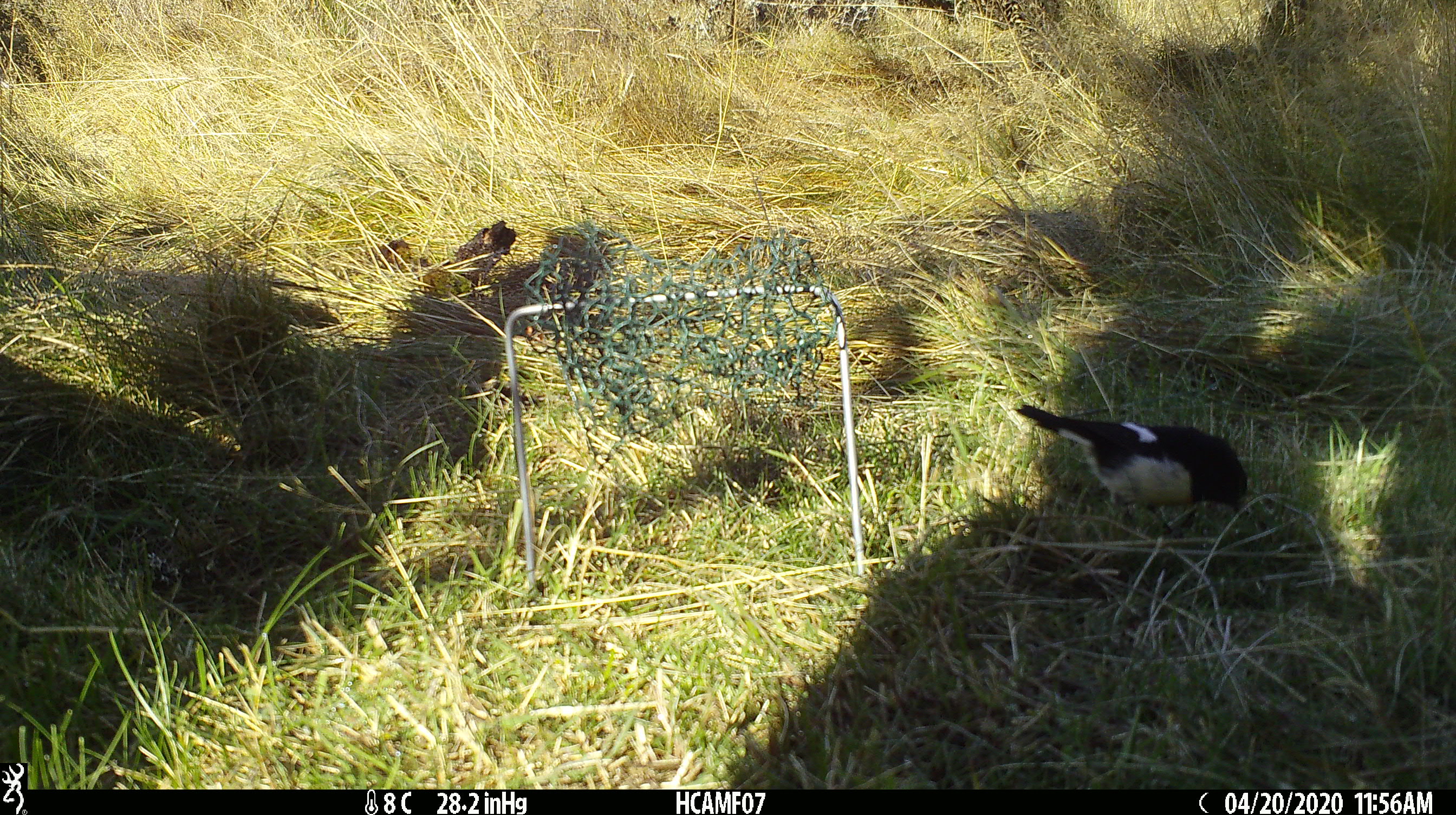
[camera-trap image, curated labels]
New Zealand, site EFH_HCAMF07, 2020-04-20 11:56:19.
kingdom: Animalia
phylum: Chordata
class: Aves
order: Passeriformes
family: Petroicidae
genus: Petroica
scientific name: Petroica macrocephala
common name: tomtit